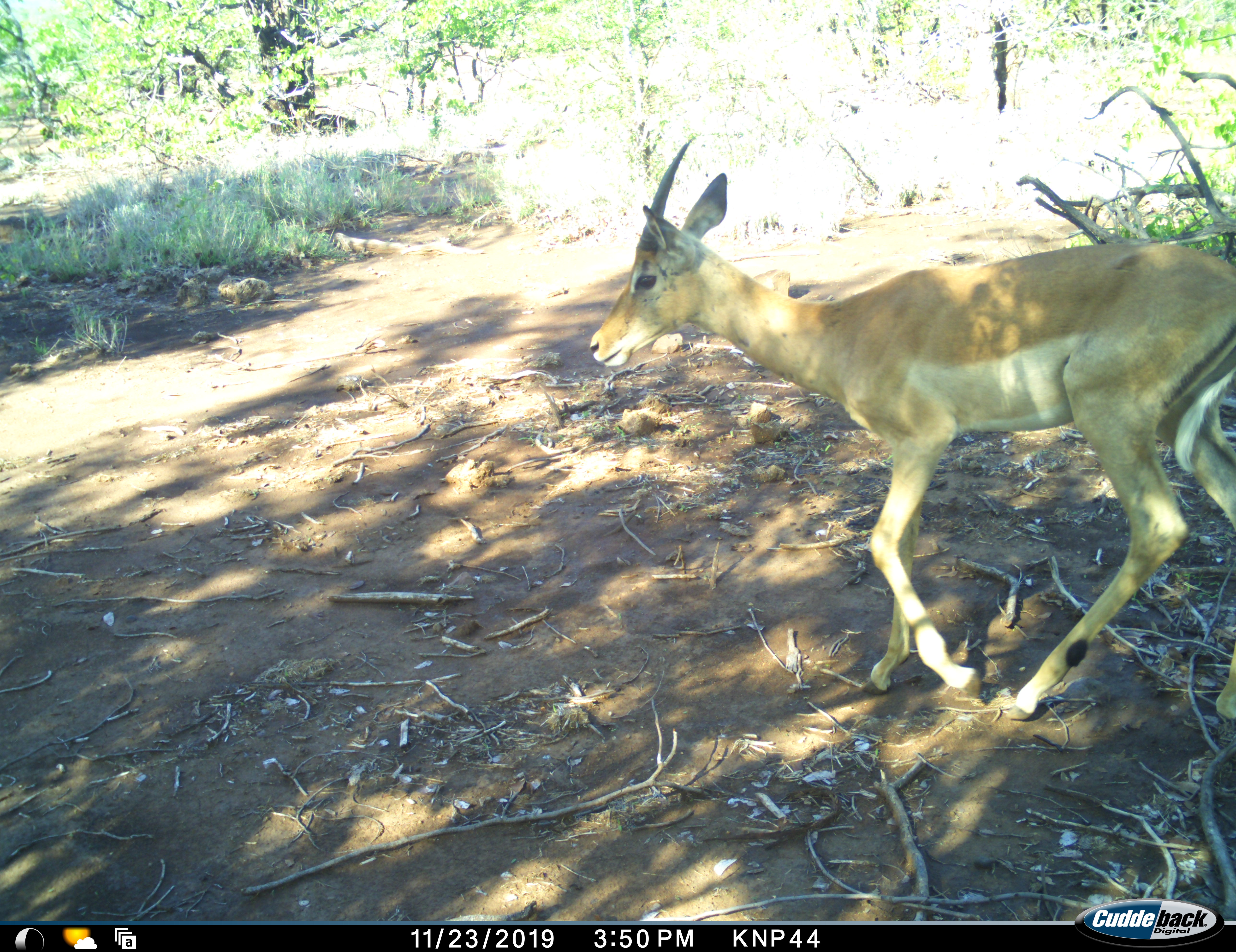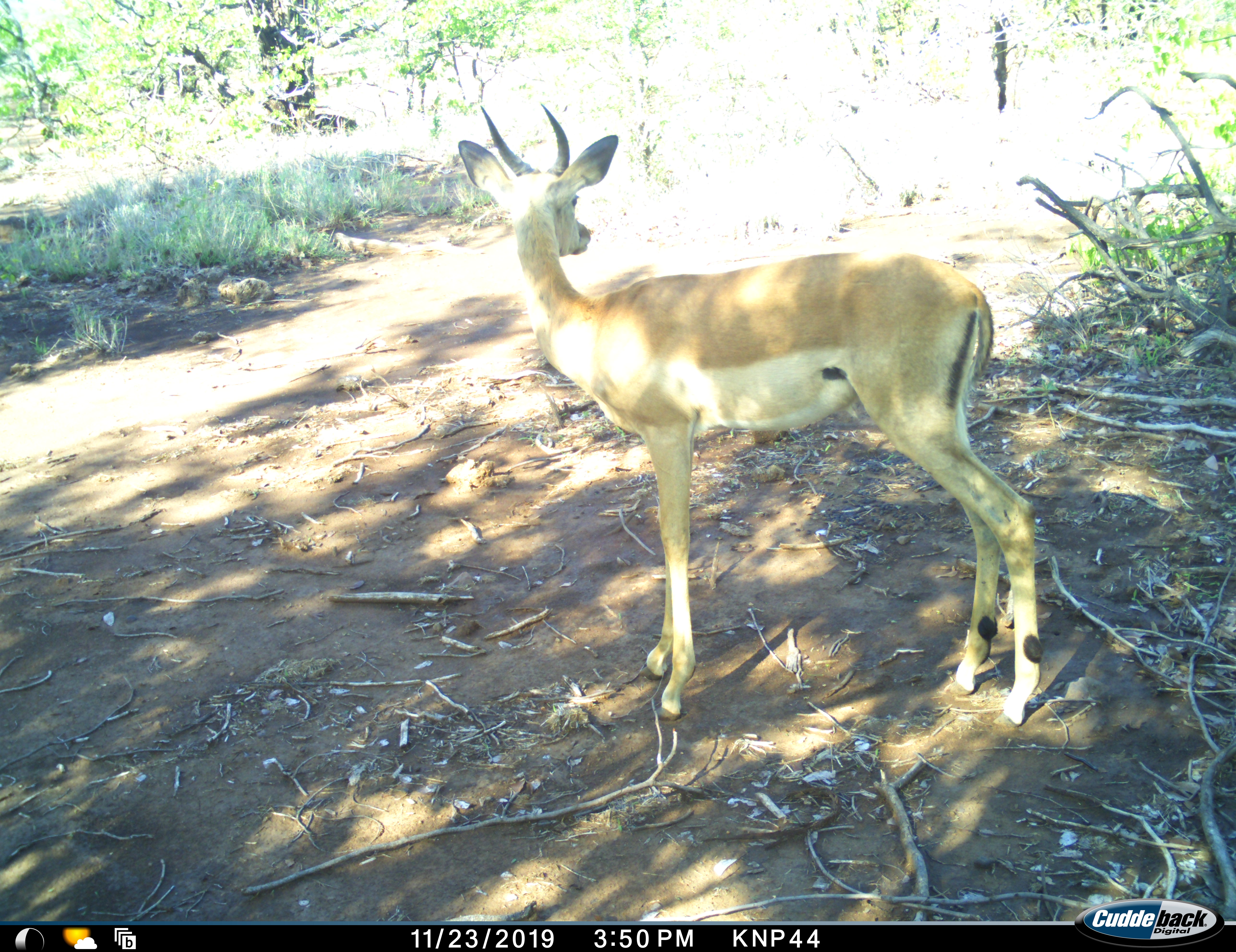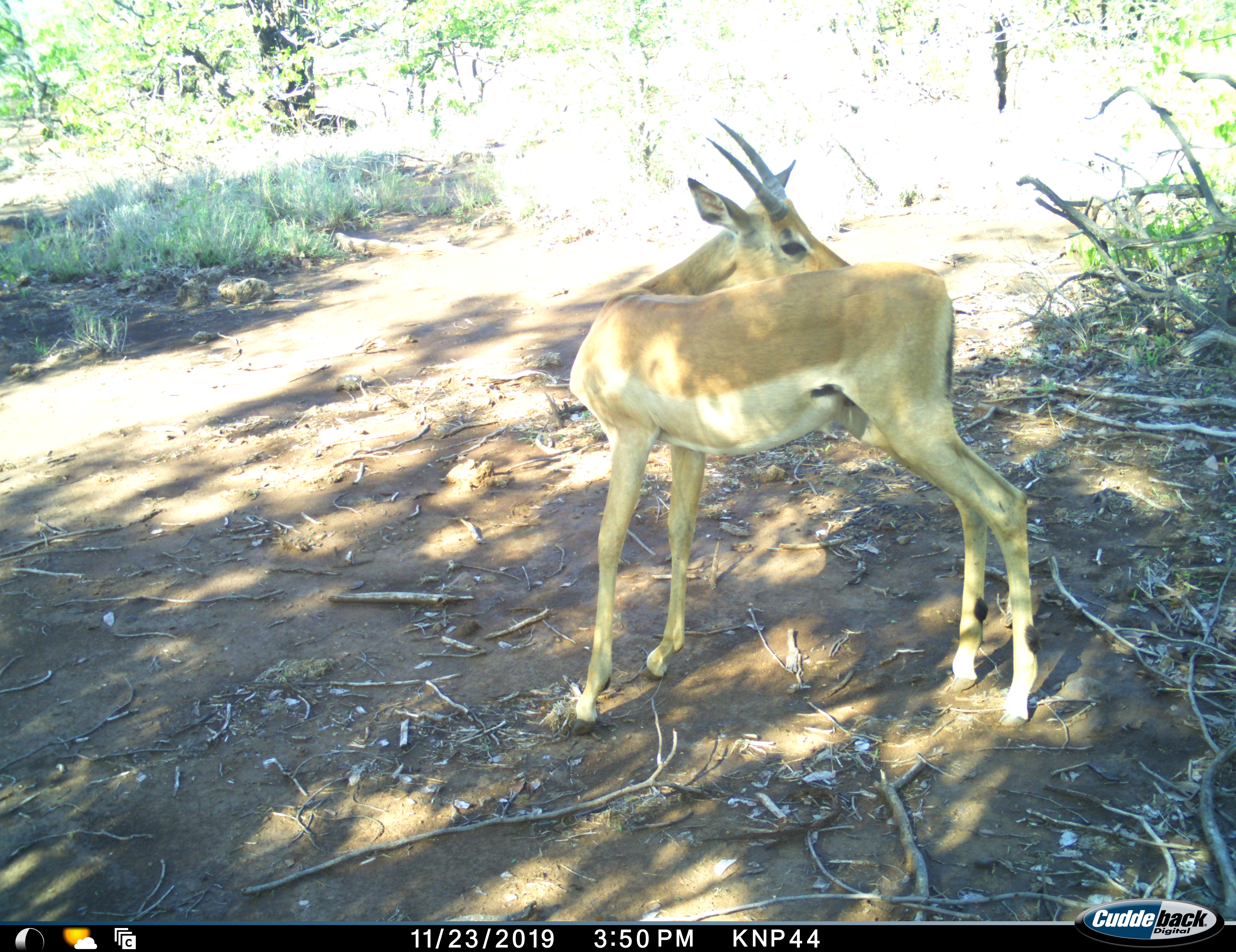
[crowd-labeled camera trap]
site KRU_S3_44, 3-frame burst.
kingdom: Animalia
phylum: Chordata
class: Mammalia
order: Artiodactyla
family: Bovidae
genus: Aepyceros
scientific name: Aepyceros melampus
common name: impala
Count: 1.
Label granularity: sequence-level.